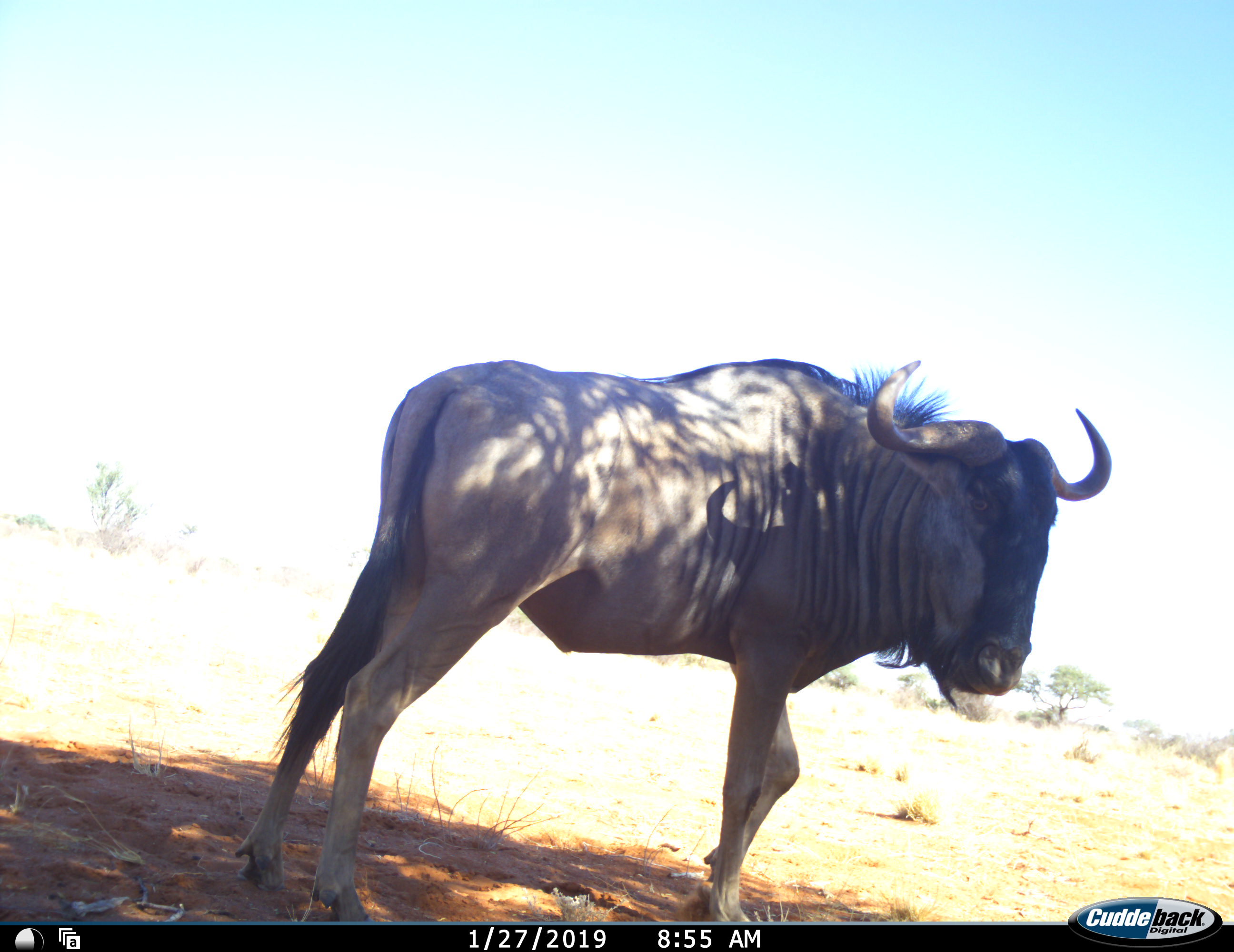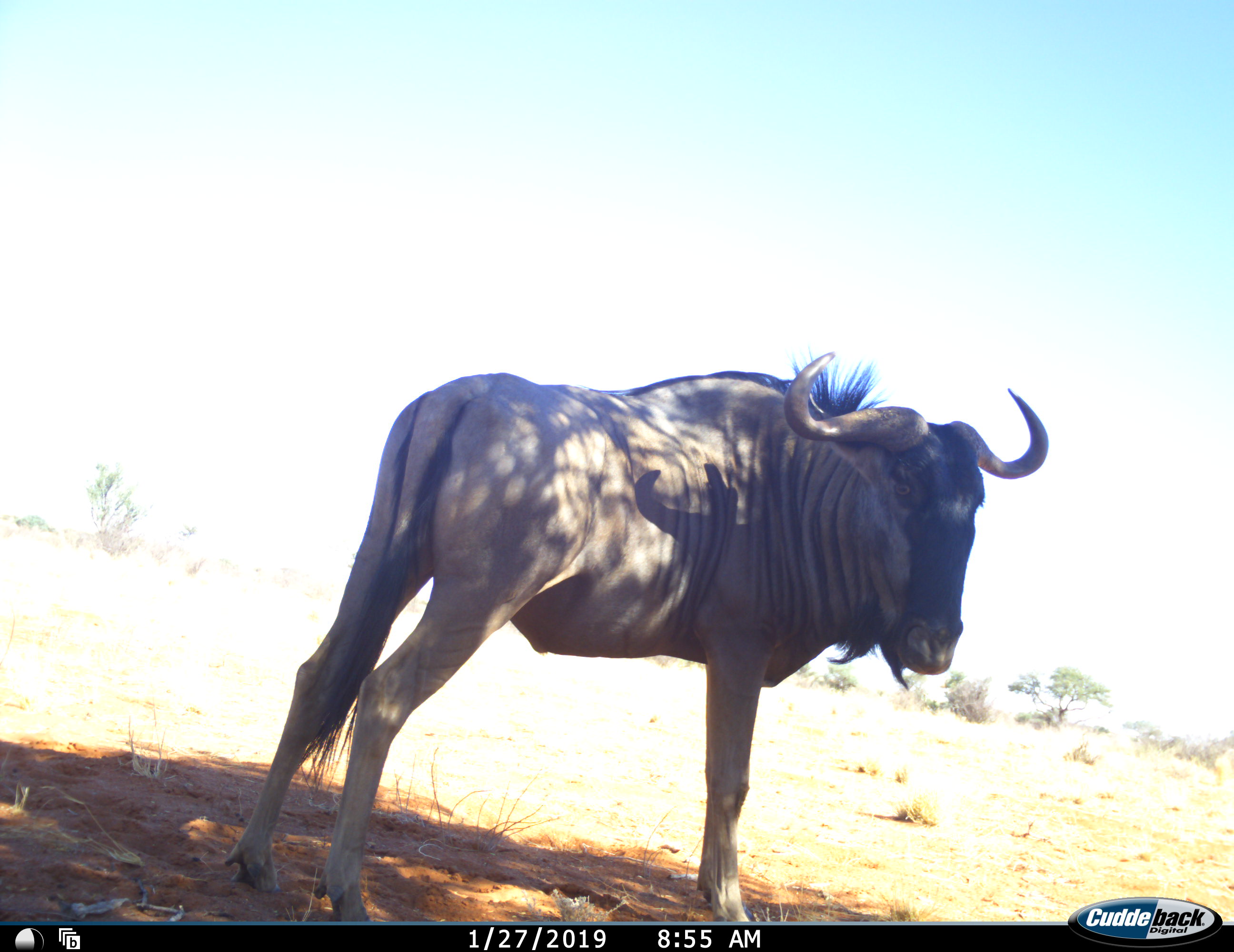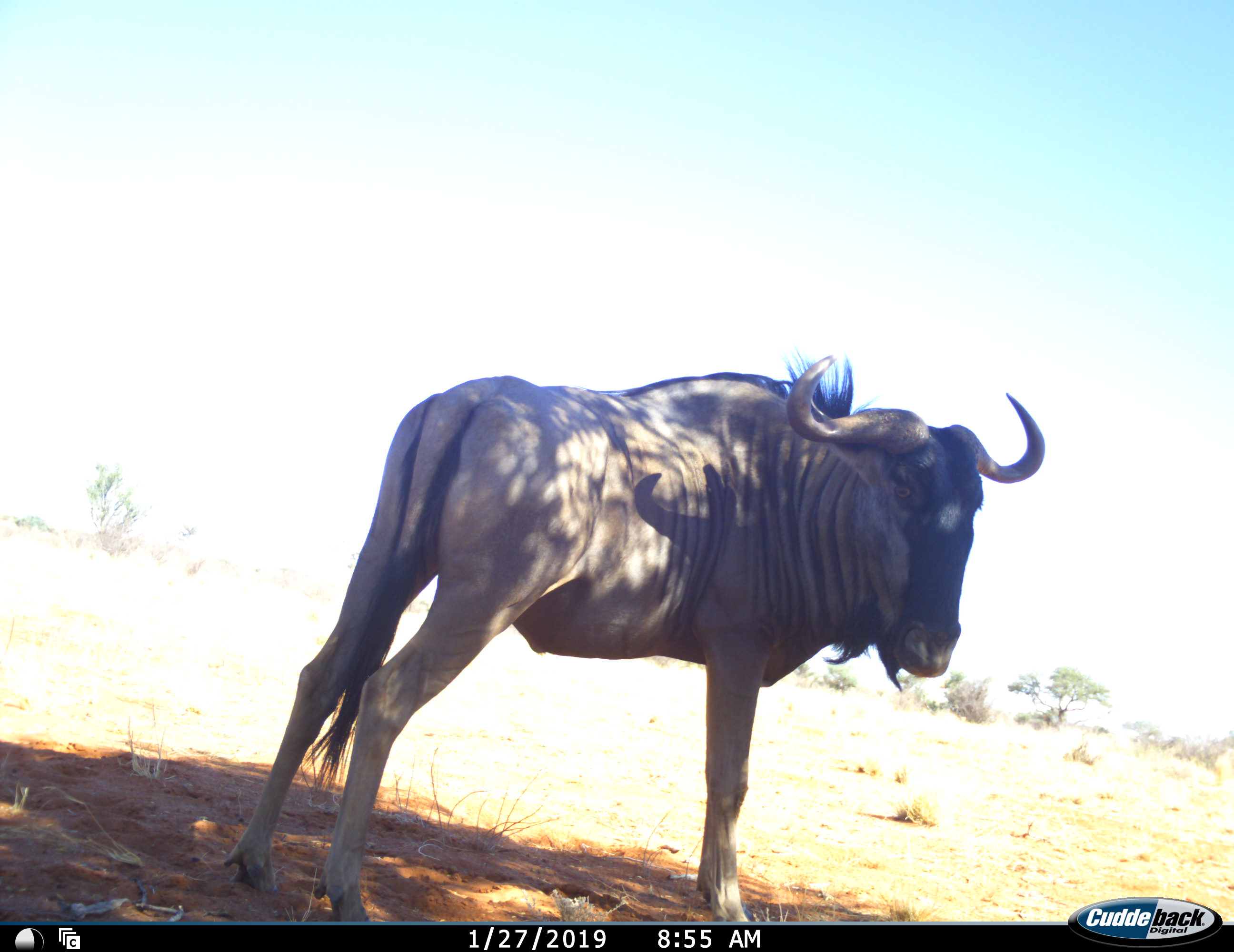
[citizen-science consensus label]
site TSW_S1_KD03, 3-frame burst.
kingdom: Animalia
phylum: Chordata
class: Mammalia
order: Artiodactyla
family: Bovidae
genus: Connochaetes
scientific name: Connochaetes taurinus taurinus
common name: blue wildebeest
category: wildebeestblue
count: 1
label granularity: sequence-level